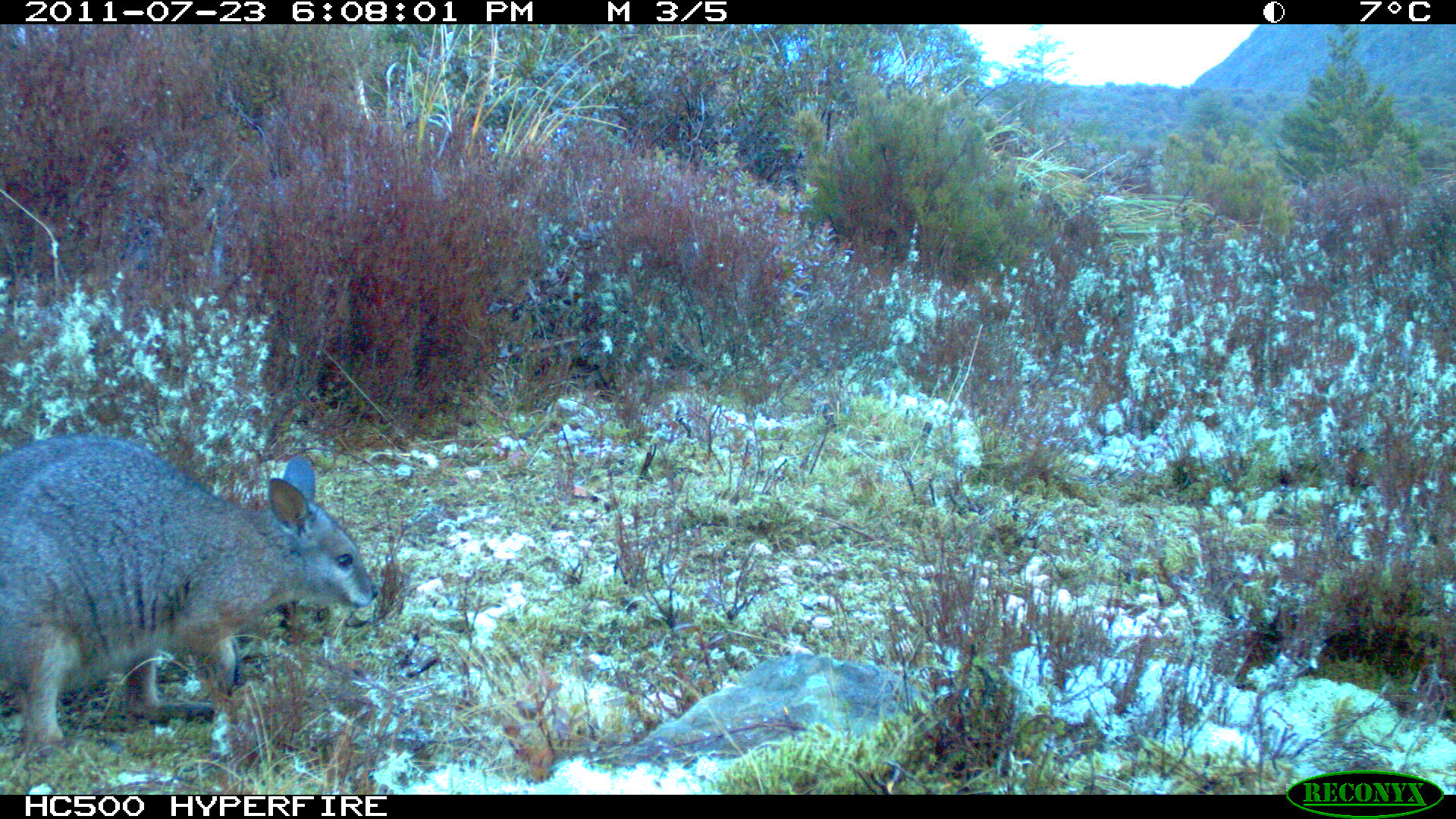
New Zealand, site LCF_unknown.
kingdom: Animalia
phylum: Chordata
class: Mammalia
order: Diprotodontia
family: Macropodidae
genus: Notamacropus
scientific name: Notamacropus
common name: wallaby